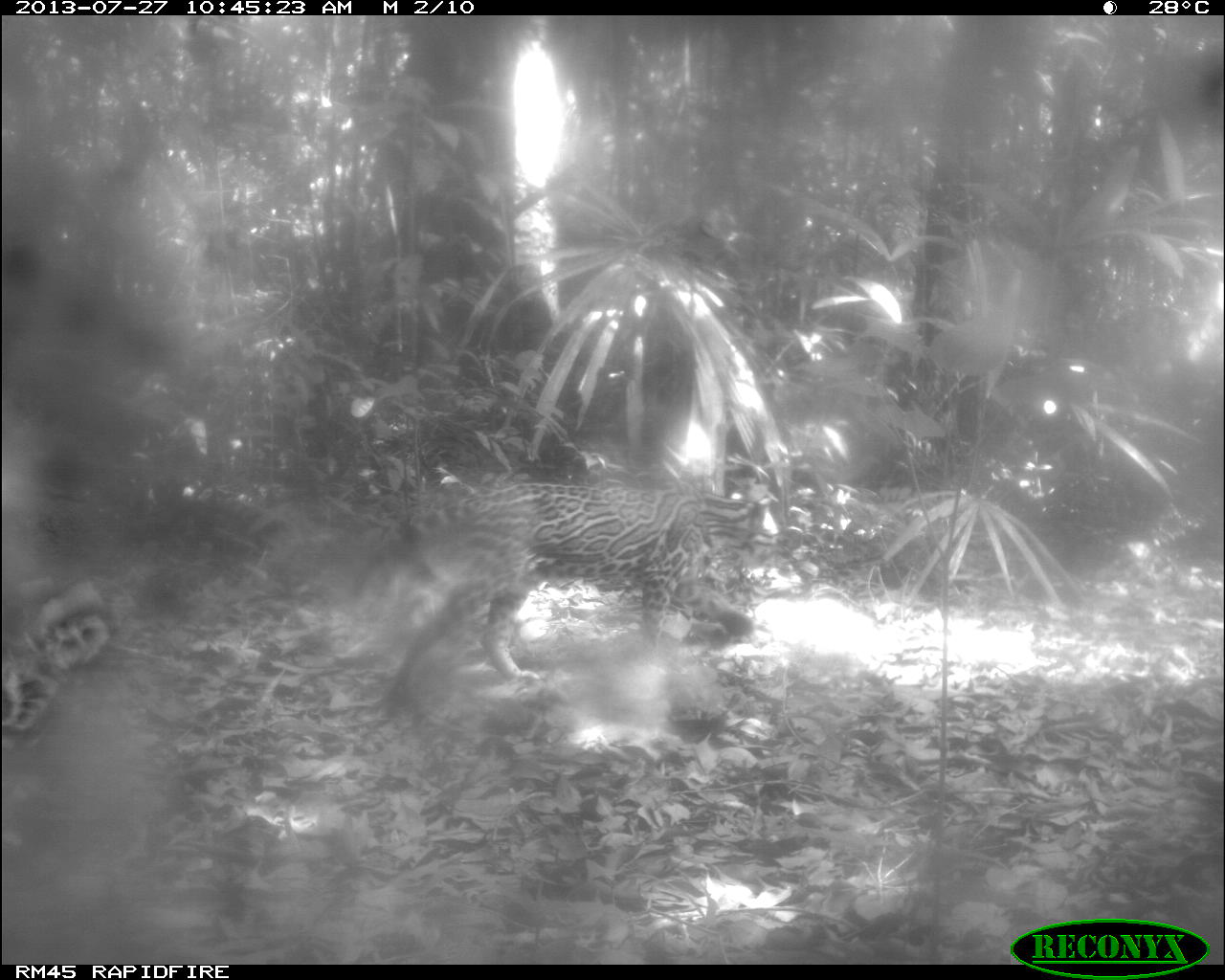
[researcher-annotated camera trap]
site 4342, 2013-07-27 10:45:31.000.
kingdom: Animalia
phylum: Chordata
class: Mammalia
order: Carnivora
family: Felidae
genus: Leopardus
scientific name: Leopardus pardalis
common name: ocelot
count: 1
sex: female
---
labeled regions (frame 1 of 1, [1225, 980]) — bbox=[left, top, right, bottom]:
leopardus pardalis: bbox=[383, 479, 778, 697]